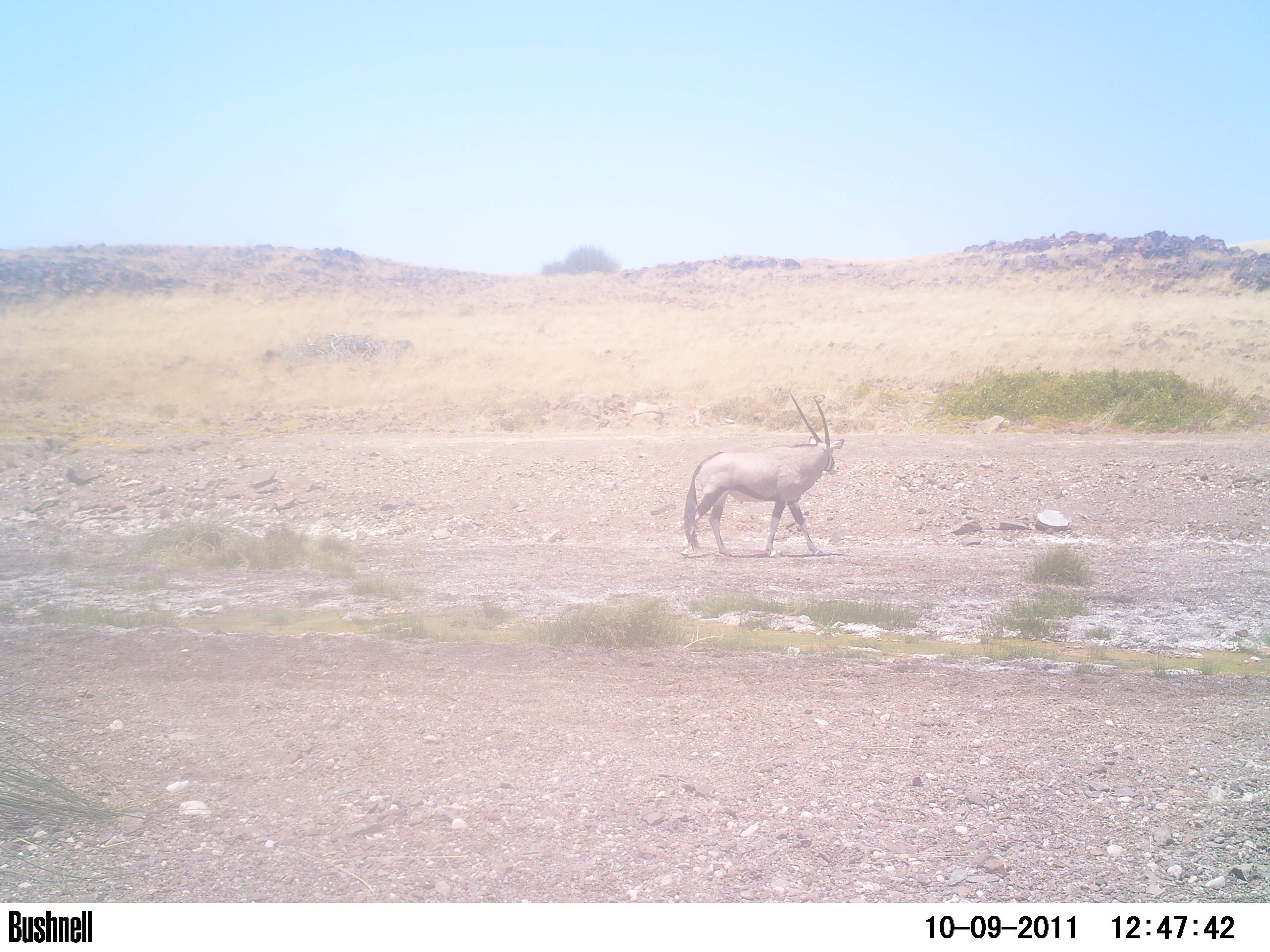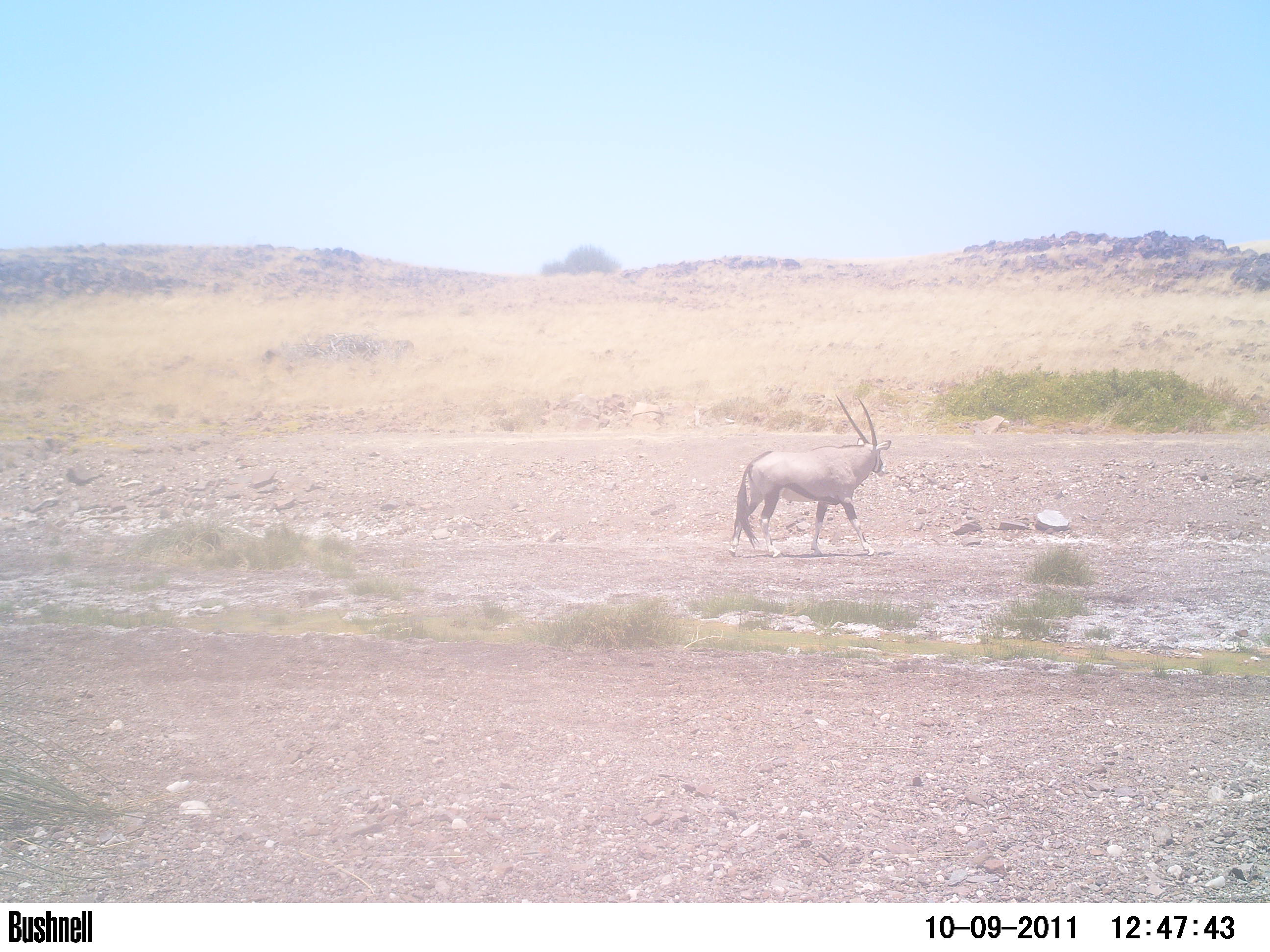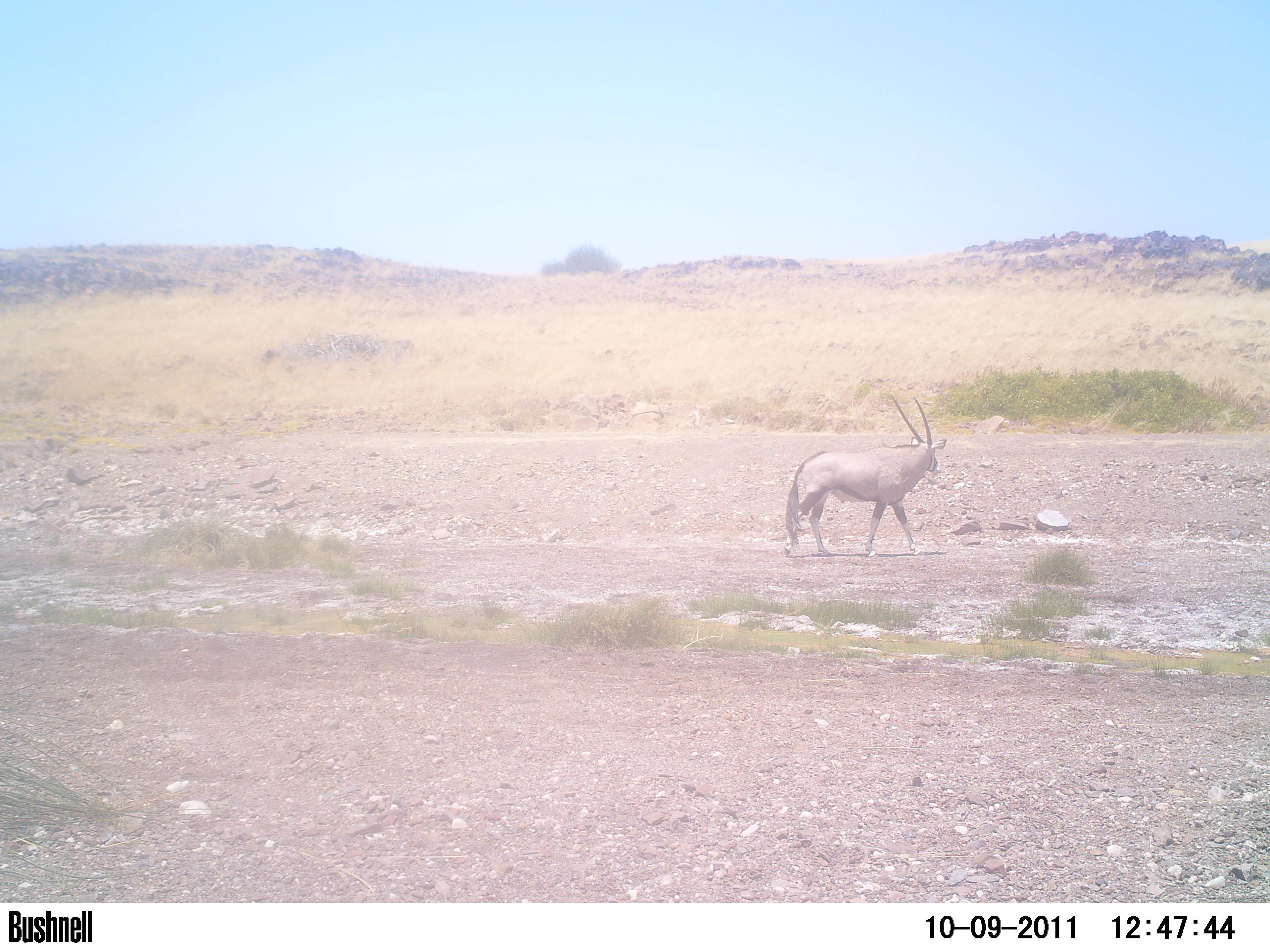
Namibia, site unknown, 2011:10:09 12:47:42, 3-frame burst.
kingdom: Animalia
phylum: Chordata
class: Mammalia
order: Artiodactyla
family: Bovidae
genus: Oryx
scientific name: Oryx gazella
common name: gemsbok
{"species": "Oryx gazella (gemsbok)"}